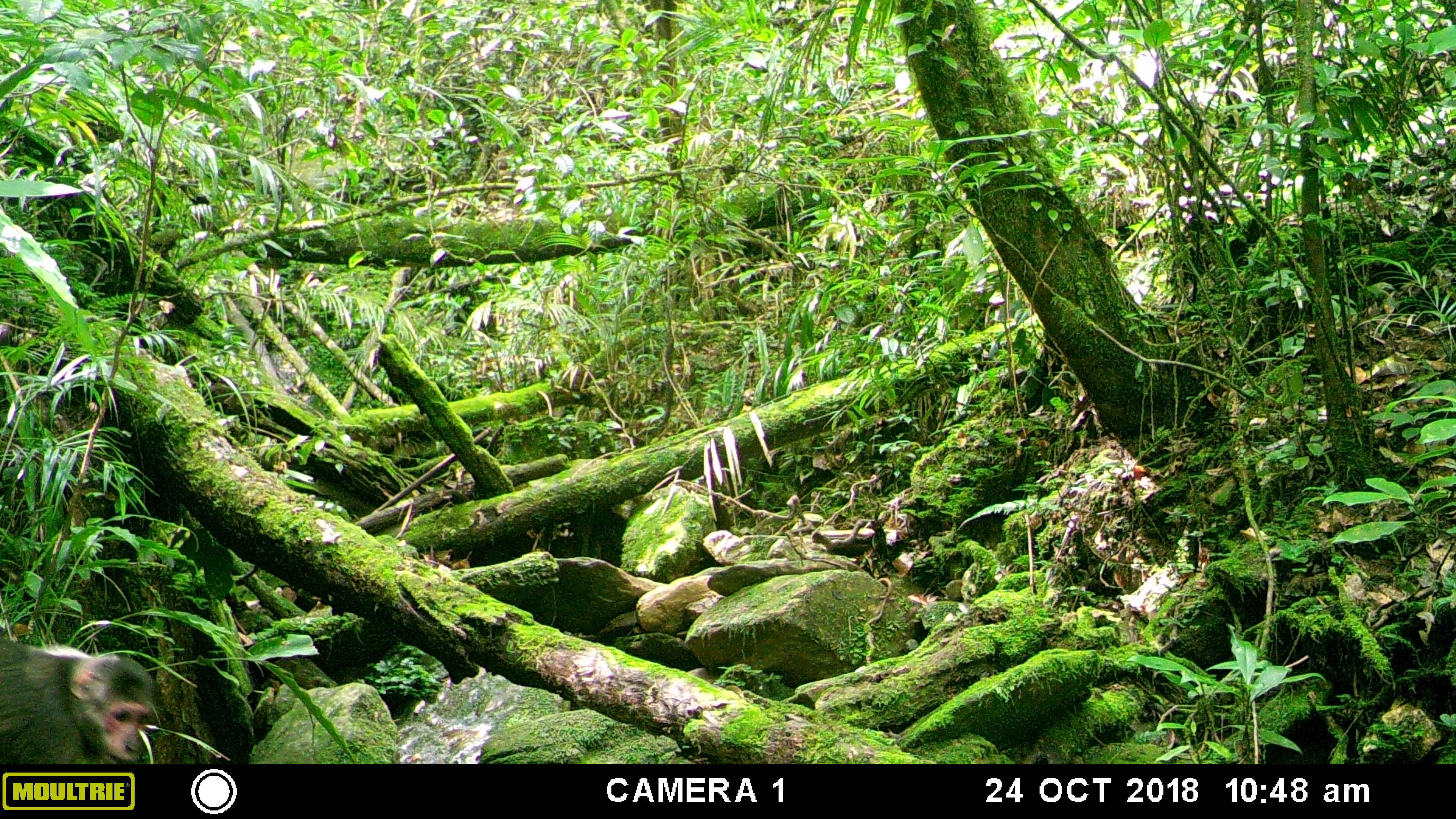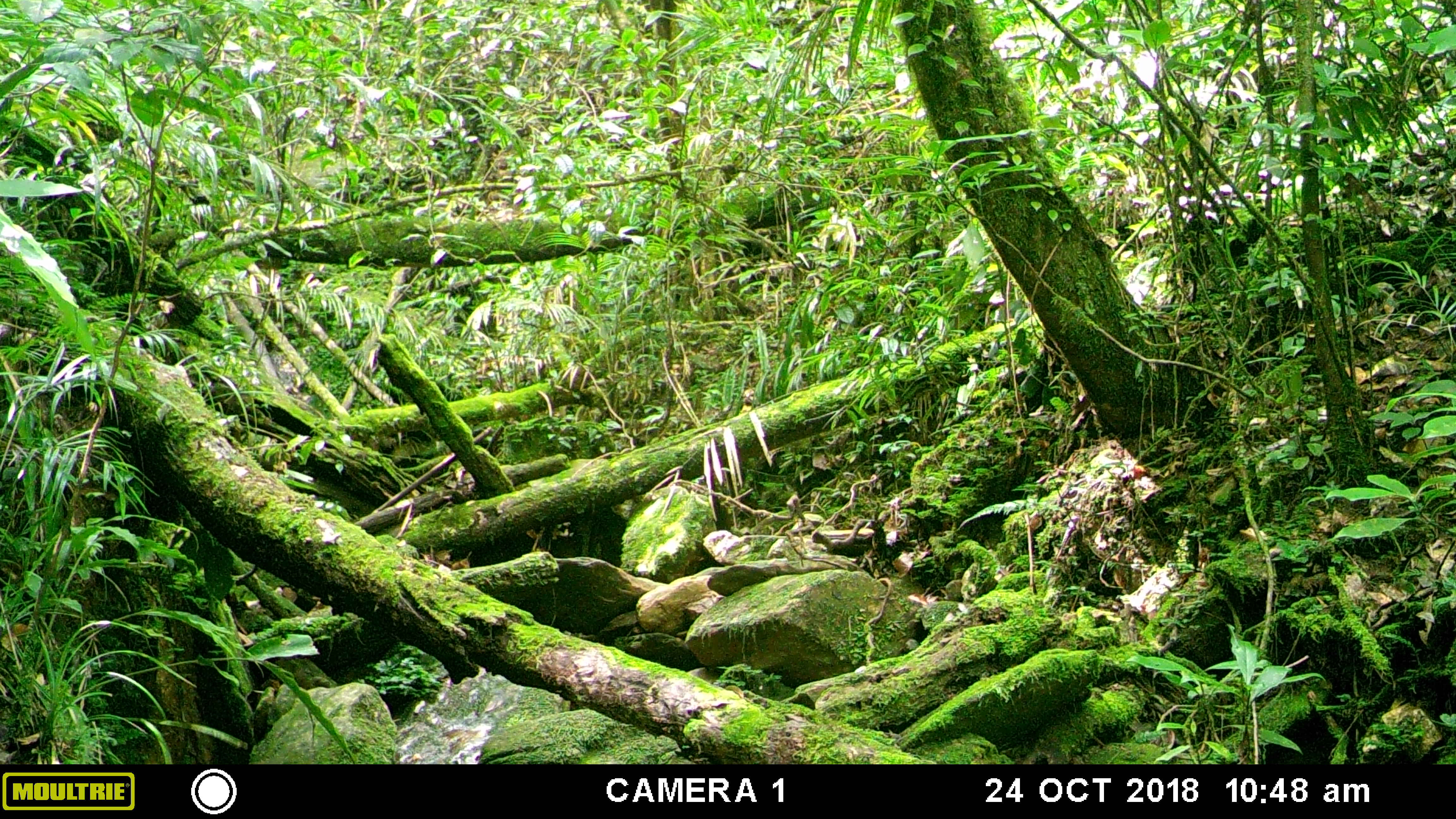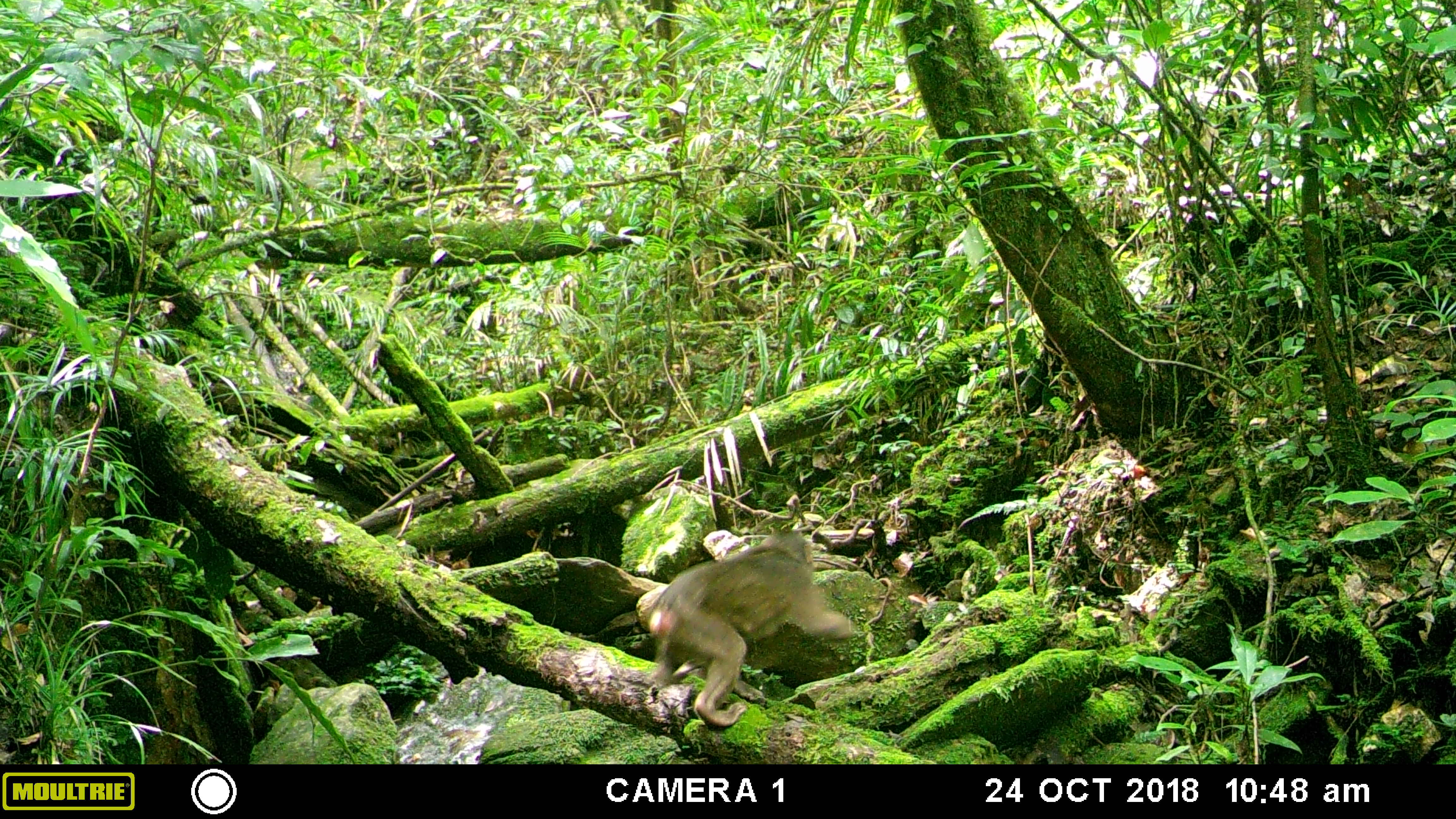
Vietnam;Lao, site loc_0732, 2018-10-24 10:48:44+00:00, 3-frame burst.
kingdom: Animalia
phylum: Chordata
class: Mammalia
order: Primates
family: Cercopithecidae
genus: Macaca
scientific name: Macaca arctoides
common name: stump-tailed macaque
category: stump tailed macaque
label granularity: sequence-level